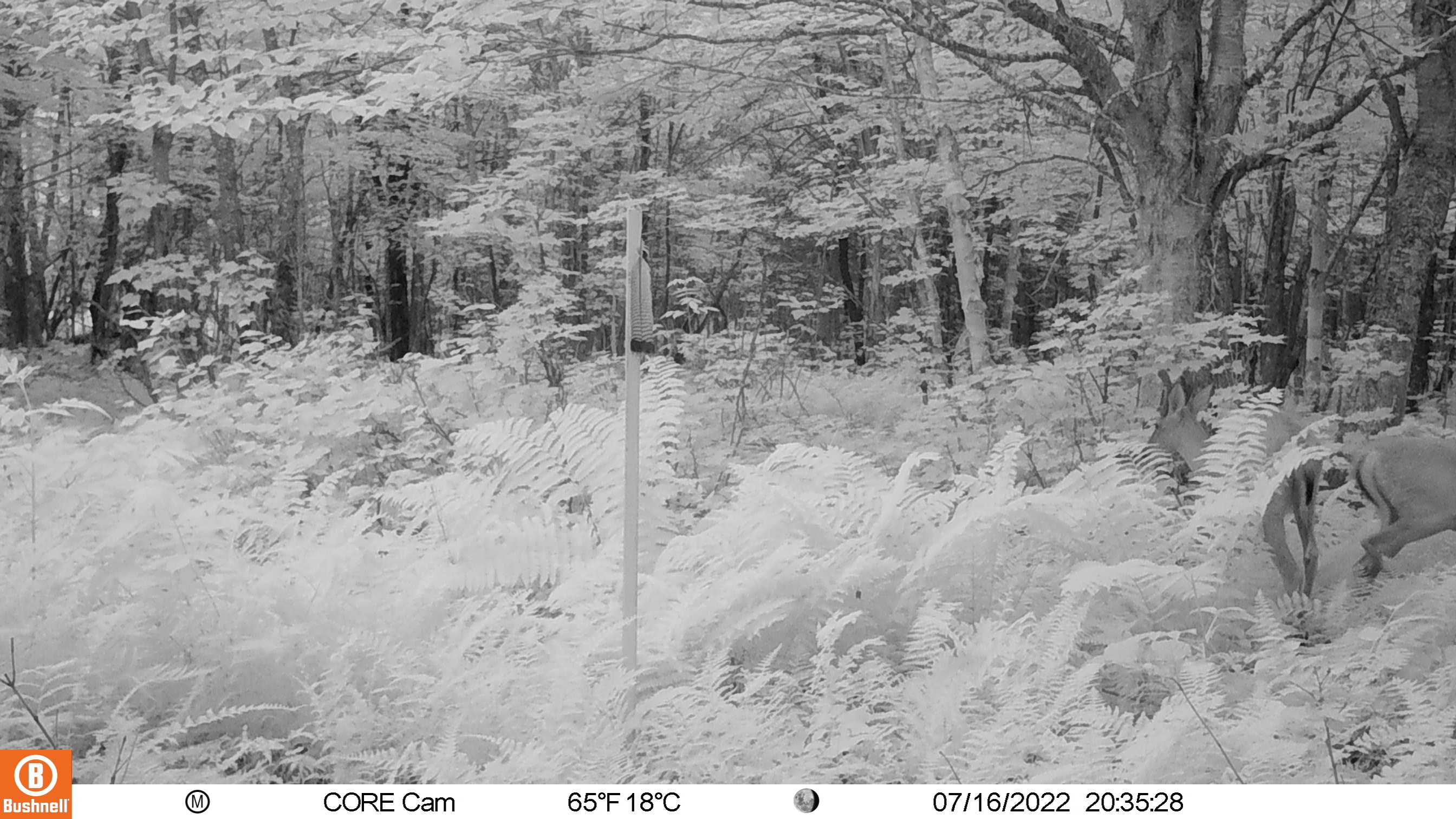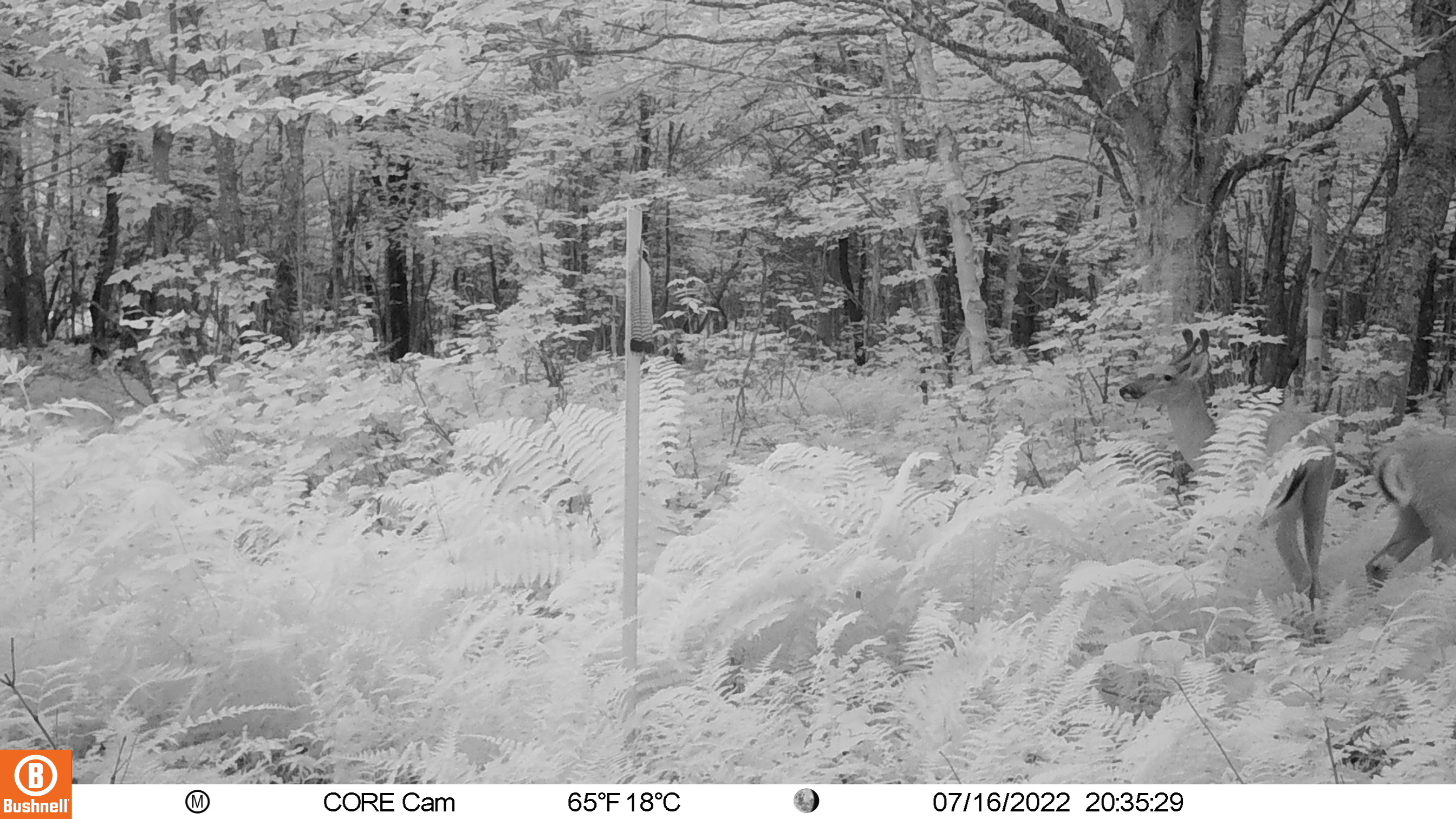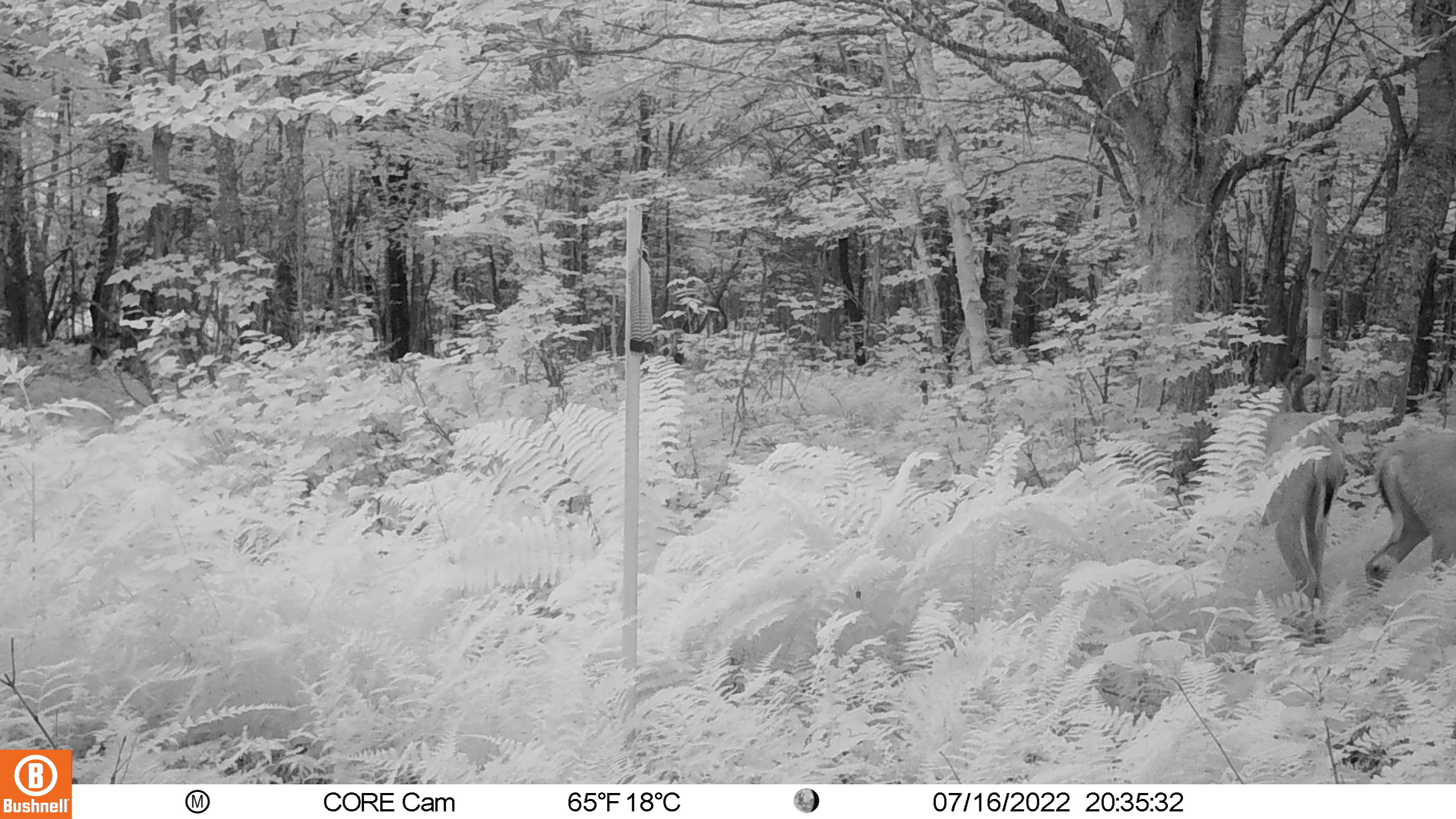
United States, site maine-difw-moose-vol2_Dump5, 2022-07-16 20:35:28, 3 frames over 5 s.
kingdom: Animalia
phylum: Chordata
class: Mammalia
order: Artiodactyla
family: Cervidae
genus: Odocoileus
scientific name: Odocoileus virginianus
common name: white-tailed deer